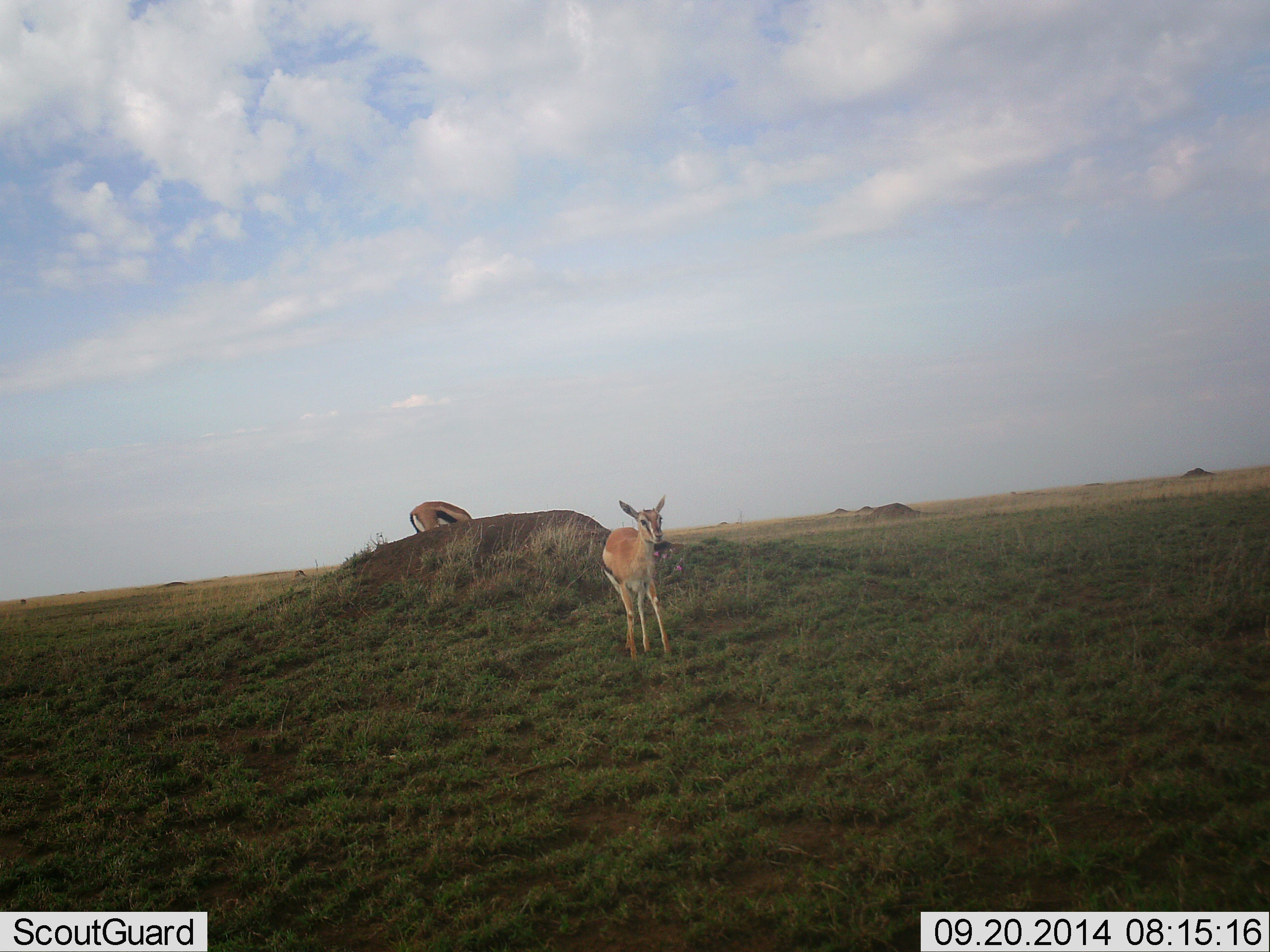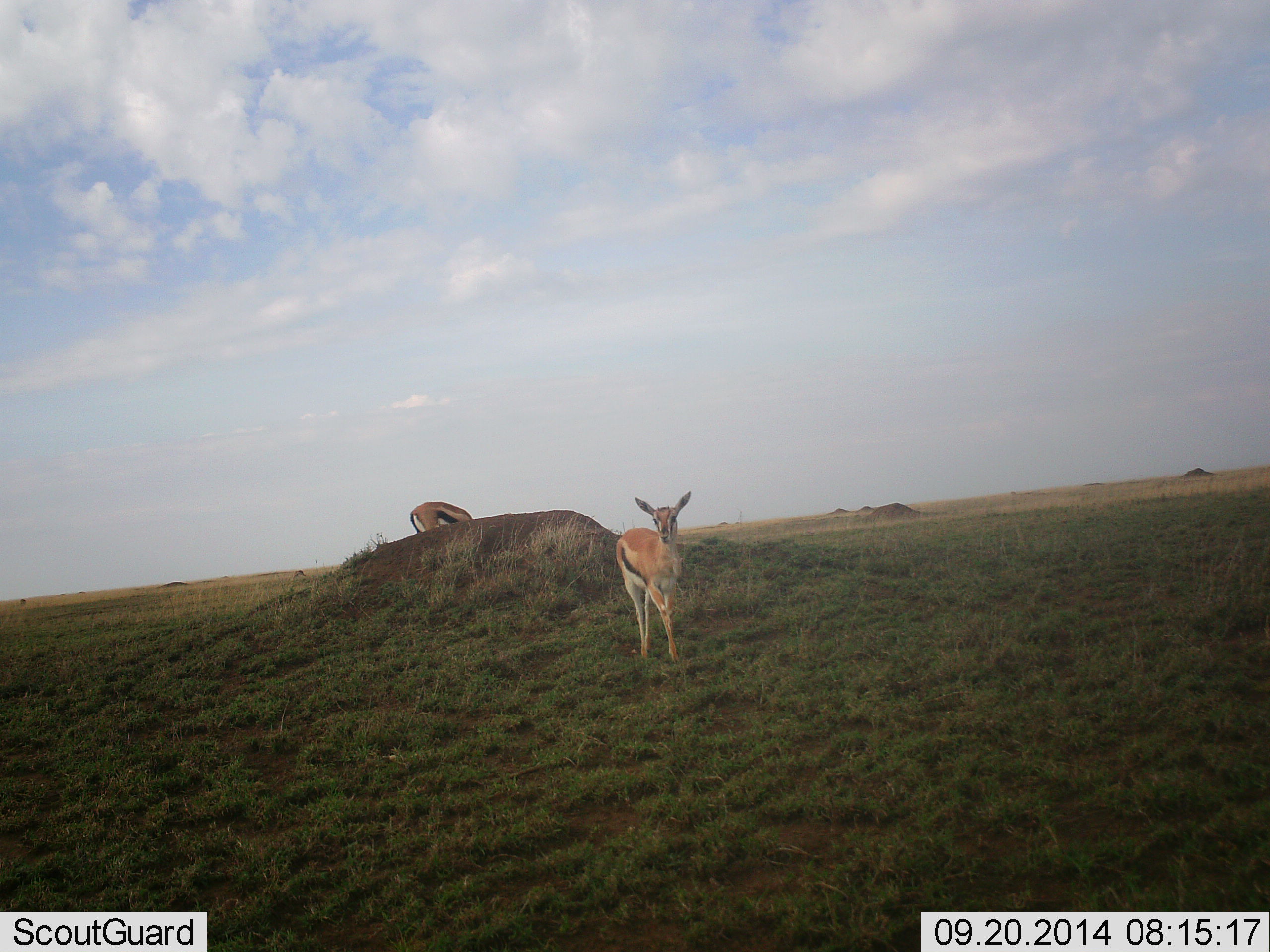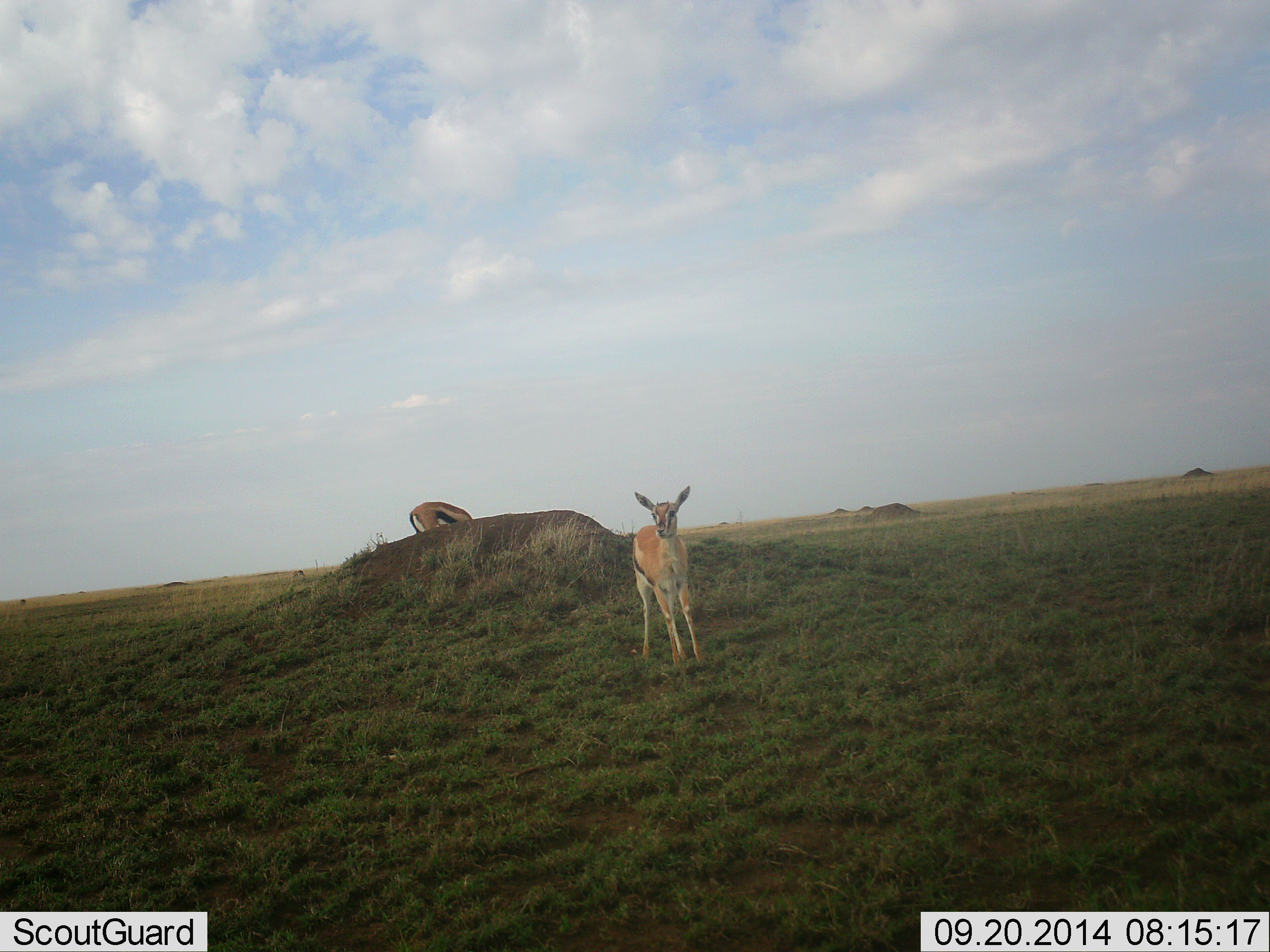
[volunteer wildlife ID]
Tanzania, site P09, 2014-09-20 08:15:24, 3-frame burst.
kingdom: Animalia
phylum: Chordata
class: Mammalia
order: Artiodactyla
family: Bovidae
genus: Eudorcas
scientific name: Eudorcas thomsonii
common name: thomson's gazelle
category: gazellethomsons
Gazellethomsons (thomson's gazelle) (Eudorcas thomsonii), count 2. Behavior (volunteer vote fractions): standing 70%, resting 0%, moving 50%, interacting 0%. Young present (vote fraction): 20%. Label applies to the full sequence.